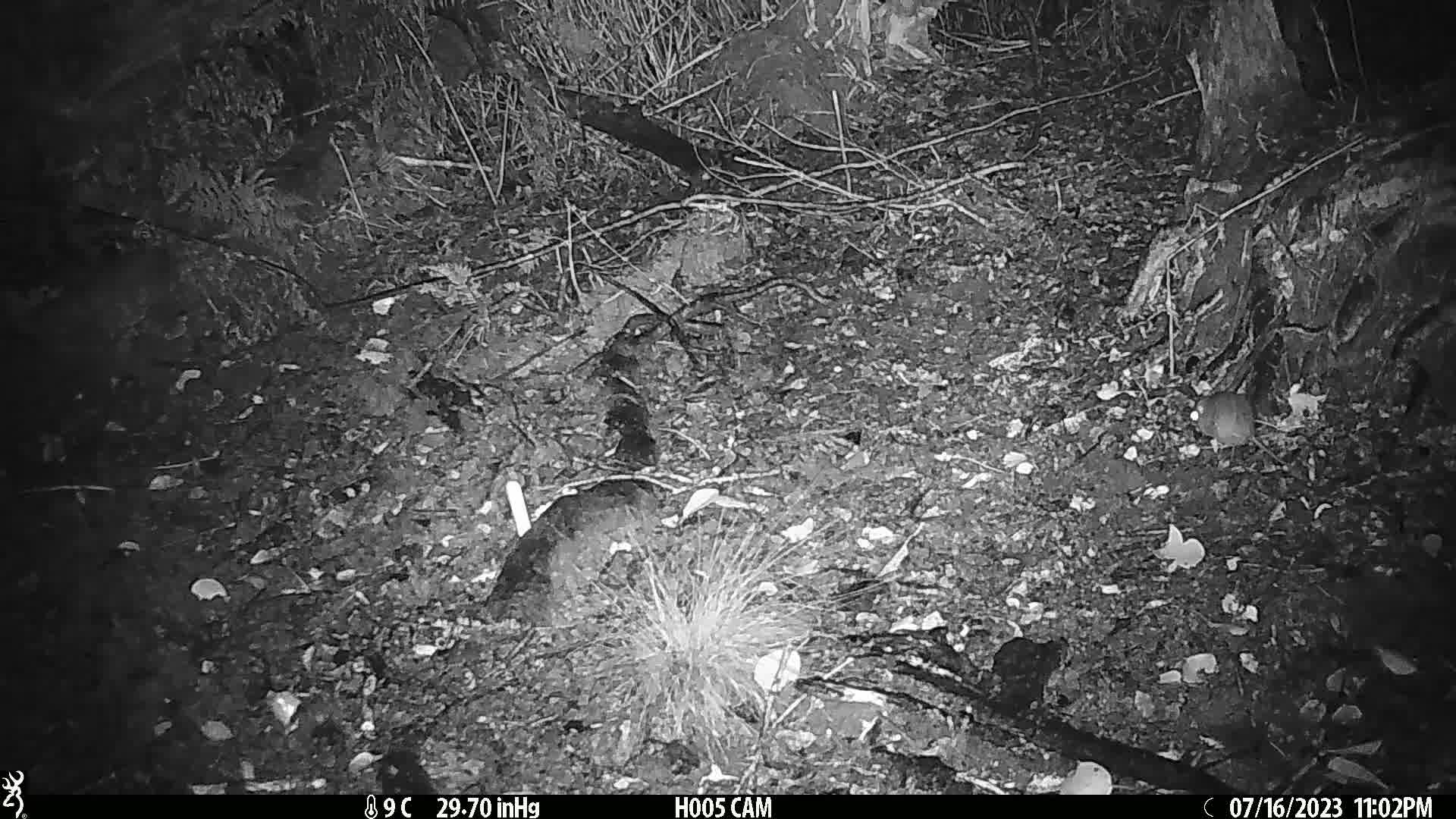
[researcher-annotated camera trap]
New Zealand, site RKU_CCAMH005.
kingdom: Animalia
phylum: Chordata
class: Mammalia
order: Rodentia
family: Muridae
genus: Rattus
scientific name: Rattus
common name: rat